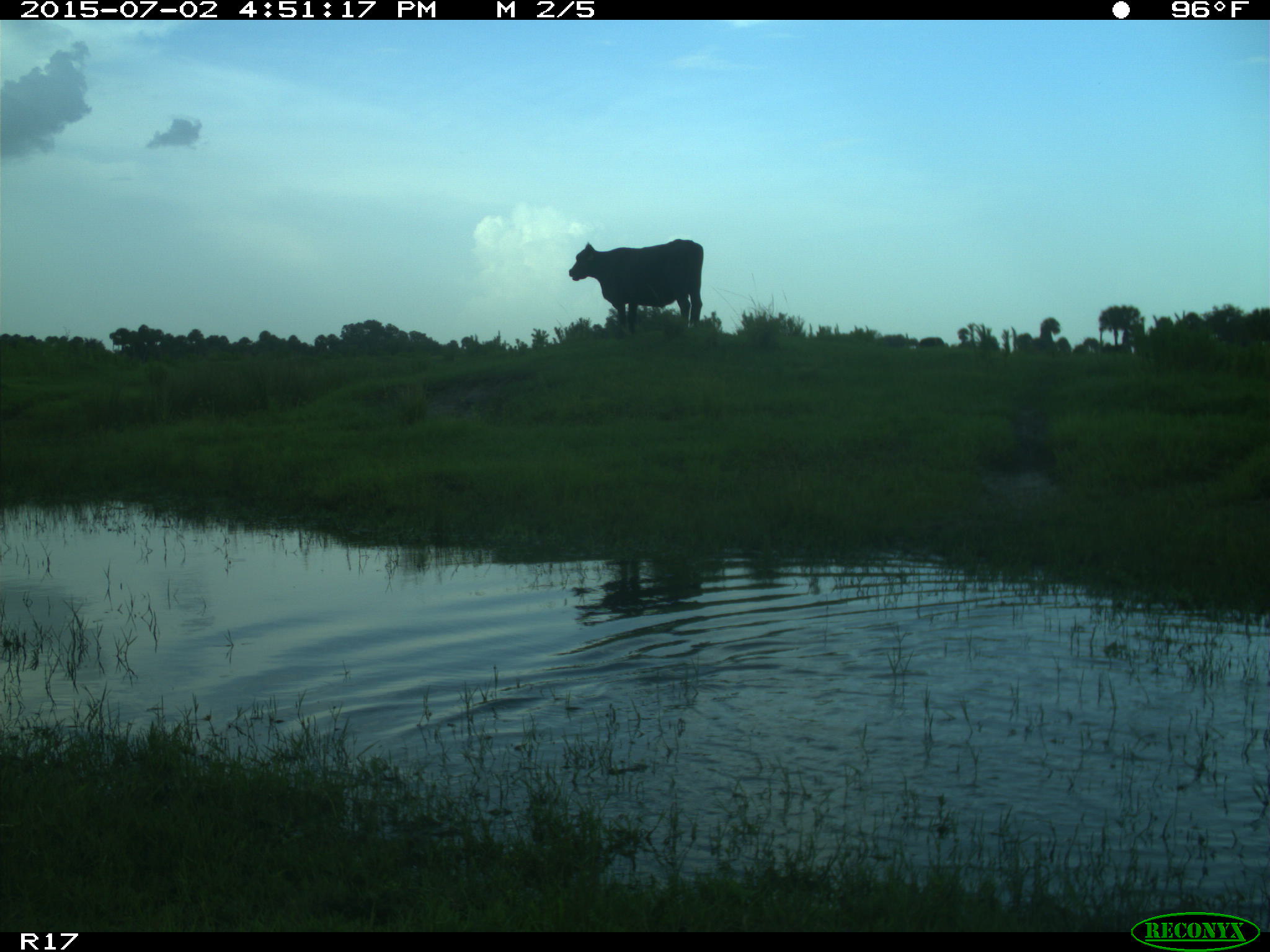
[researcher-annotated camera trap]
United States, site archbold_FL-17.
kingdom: Animalia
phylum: Chordata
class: Mammalia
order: Artiodactyla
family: Bovidae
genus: Bos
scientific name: Bos taurus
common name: domestic cow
Bos taurus (domestic cow).